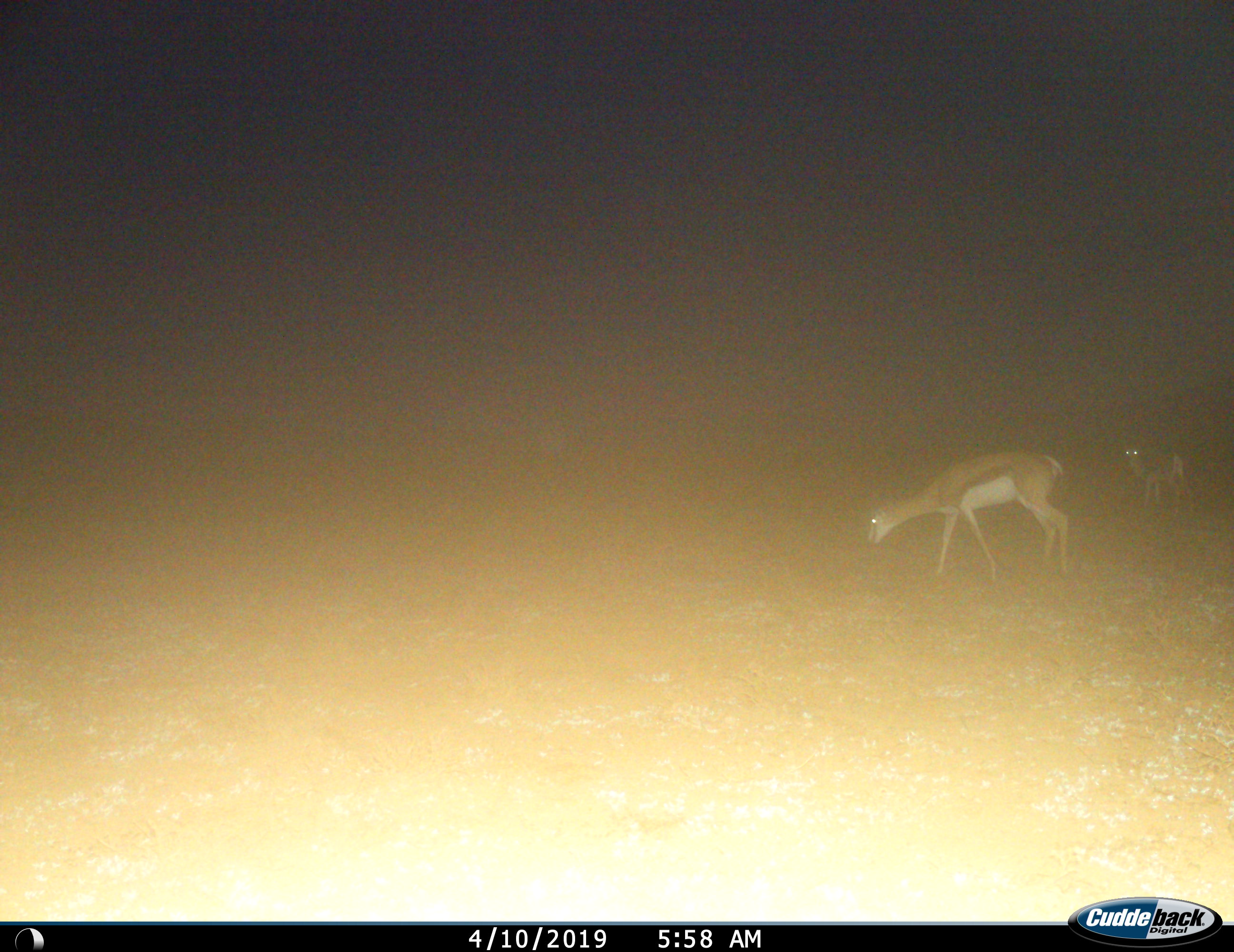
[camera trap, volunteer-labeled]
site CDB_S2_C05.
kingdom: Animalia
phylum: Chordata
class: Mammalia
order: Artiodactyla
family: Bovidae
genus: Antidorcas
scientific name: Antidorcas marsupialis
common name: springbok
Springbok (Antidorcas marsupialis), count 2. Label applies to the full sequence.